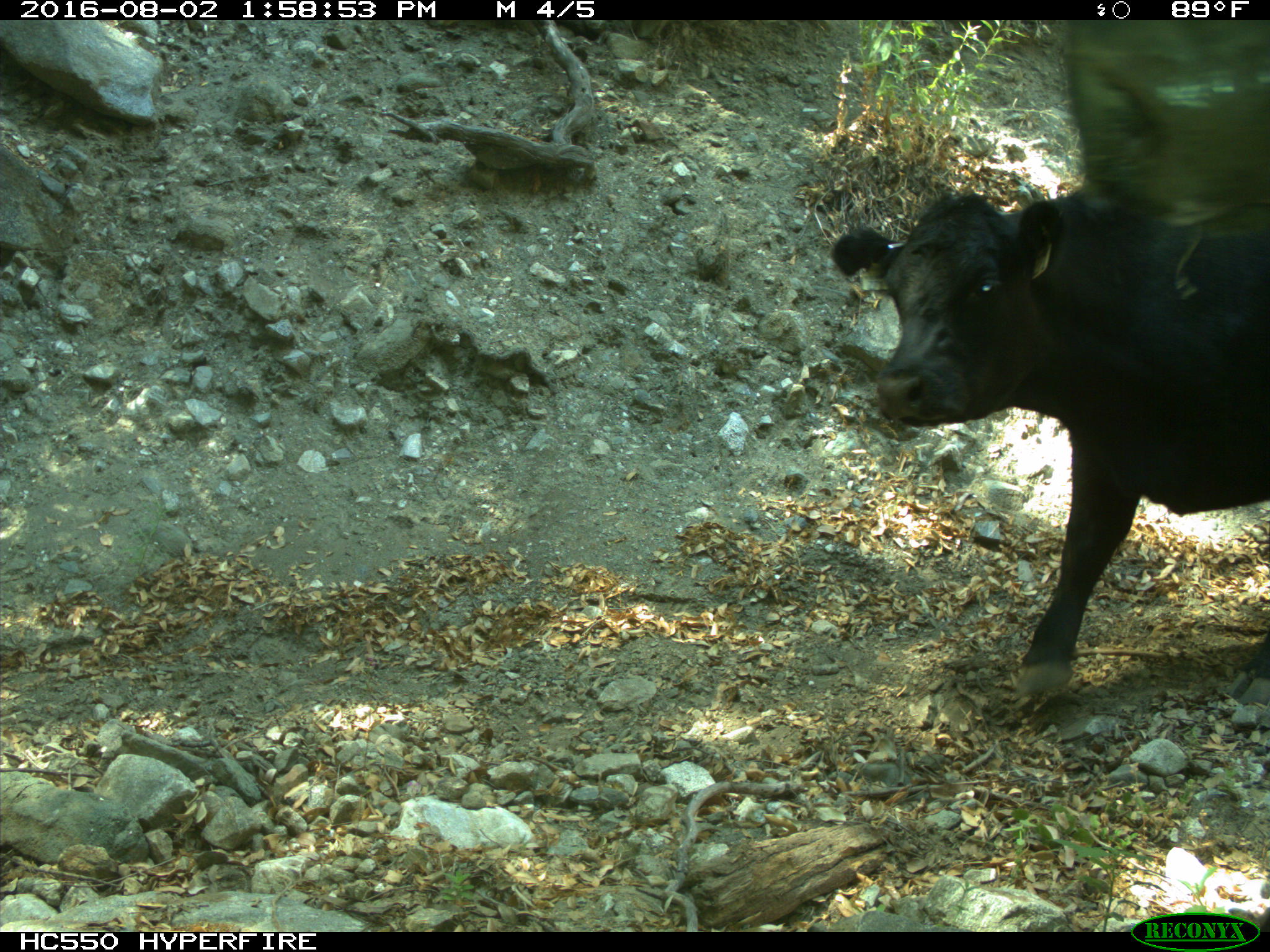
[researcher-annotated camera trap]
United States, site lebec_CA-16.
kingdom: Animalia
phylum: Chordata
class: Mammalia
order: Artiodactyla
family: Bovidae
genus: Bos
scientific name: Bos taurus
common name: domestic cow